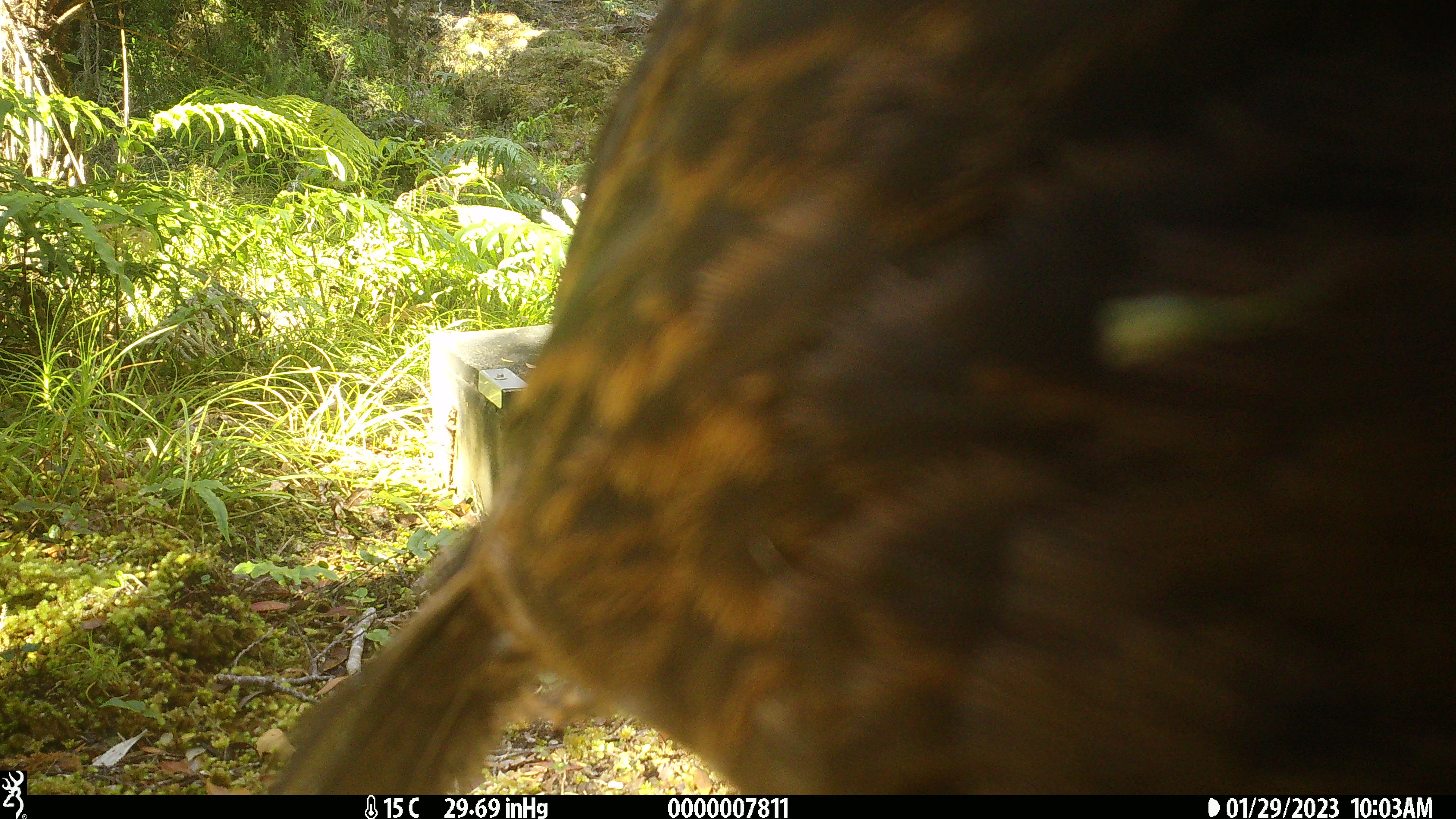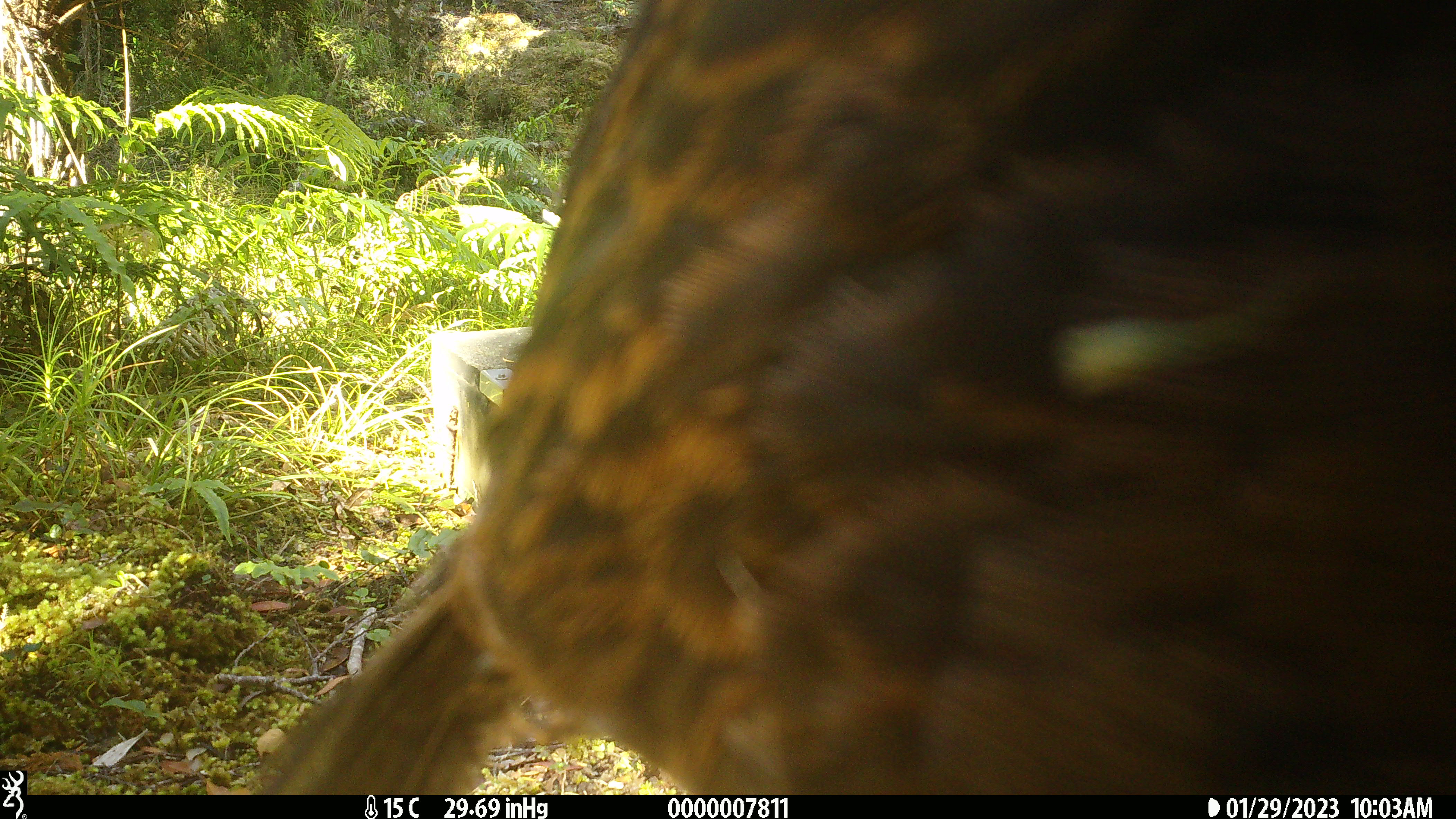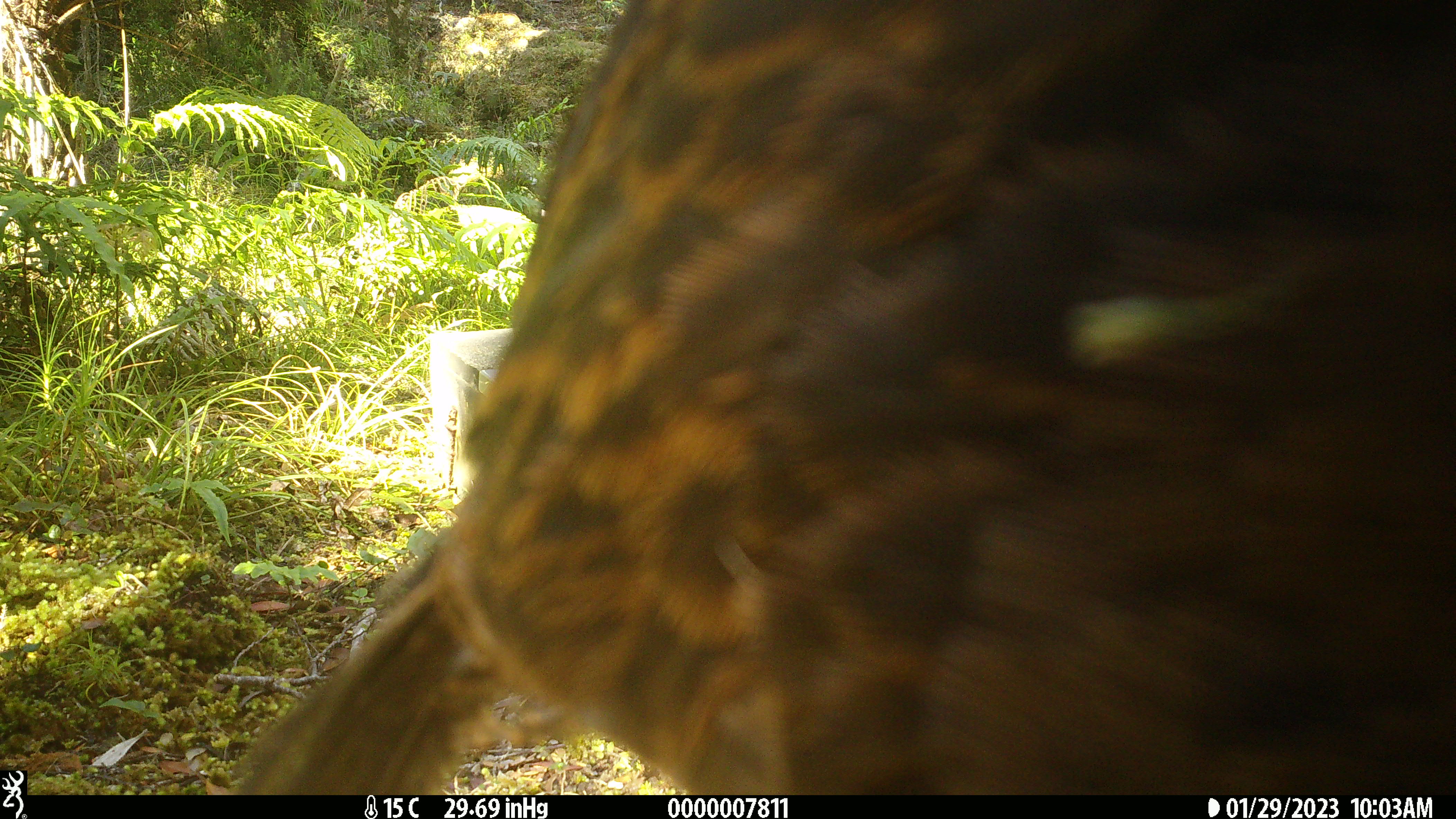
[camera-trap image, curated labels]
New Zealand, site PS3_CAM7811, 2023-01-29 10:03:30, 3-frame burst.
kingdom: Animalia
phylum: Chordata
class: Aves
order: Gruiformes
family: Rallidae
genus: Gallirallus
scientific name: Gallirallus australis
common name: weka